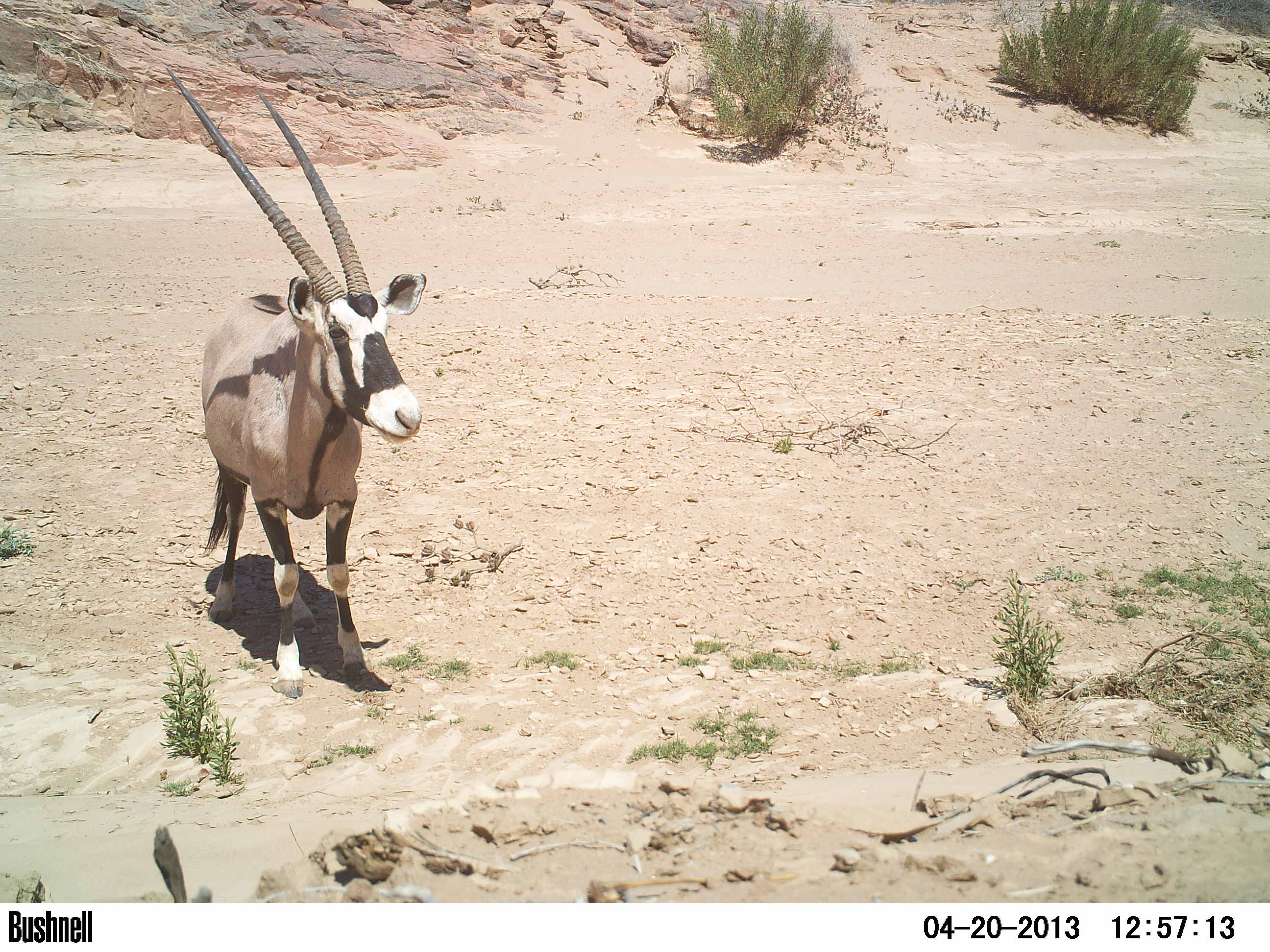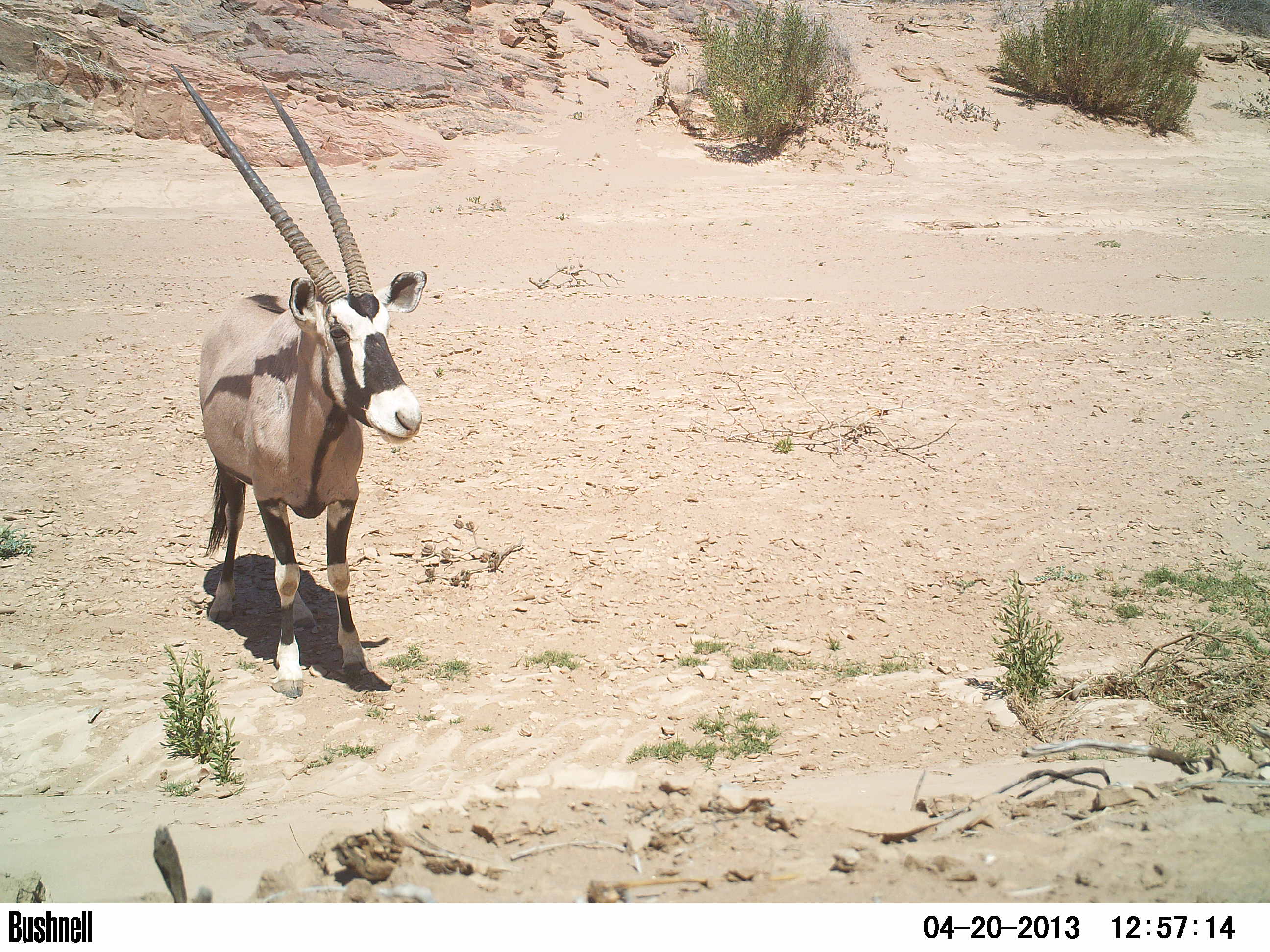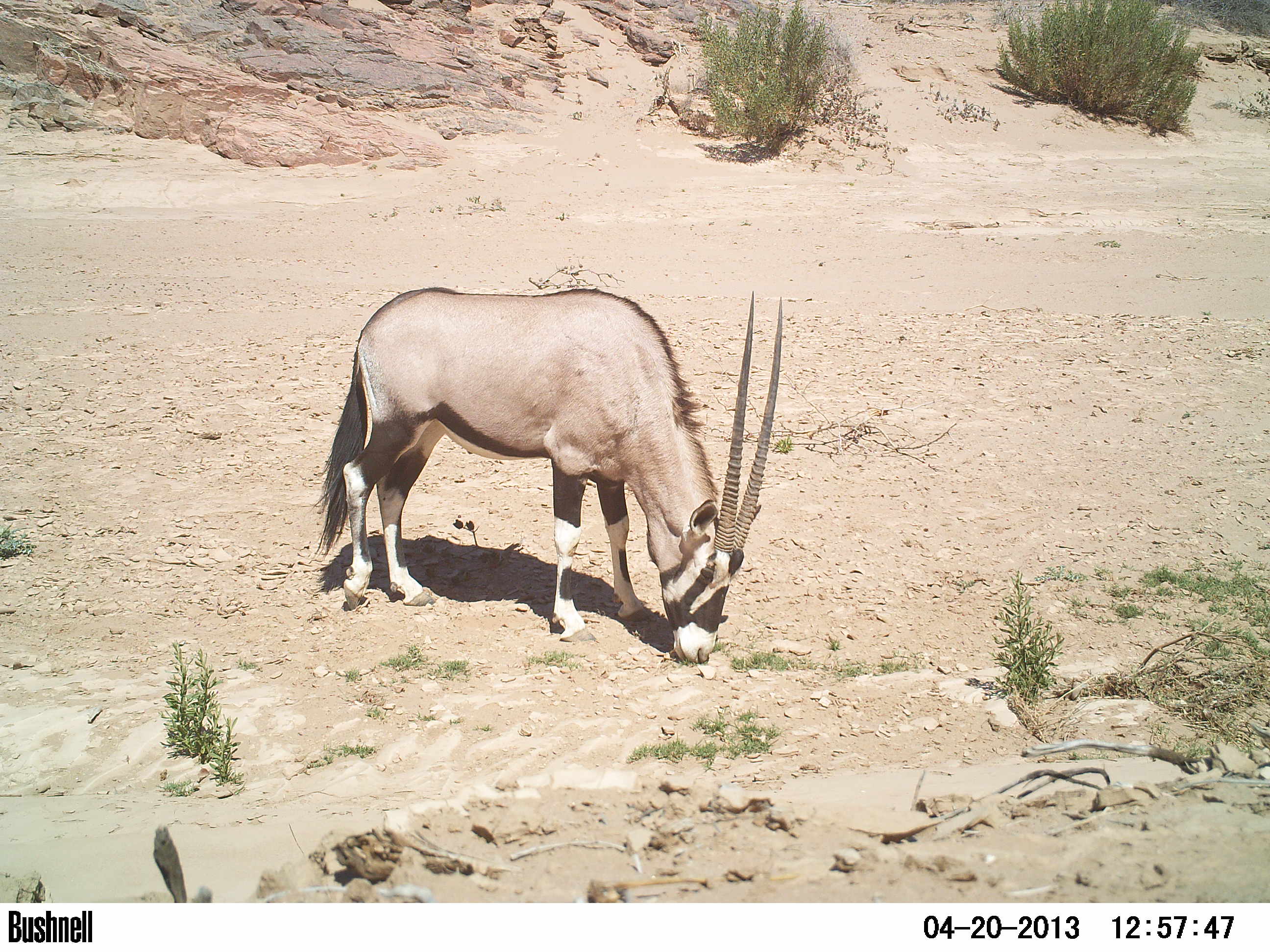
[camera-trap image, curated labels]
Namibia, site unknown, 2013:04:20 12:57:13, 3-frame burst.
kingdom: Animalia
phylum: Chordata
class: Mammalia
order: Artiodactyla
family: Bovidae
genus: Oryx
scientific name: Oryx gazella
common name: gemsbok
Oryx gazella (gemsbok).